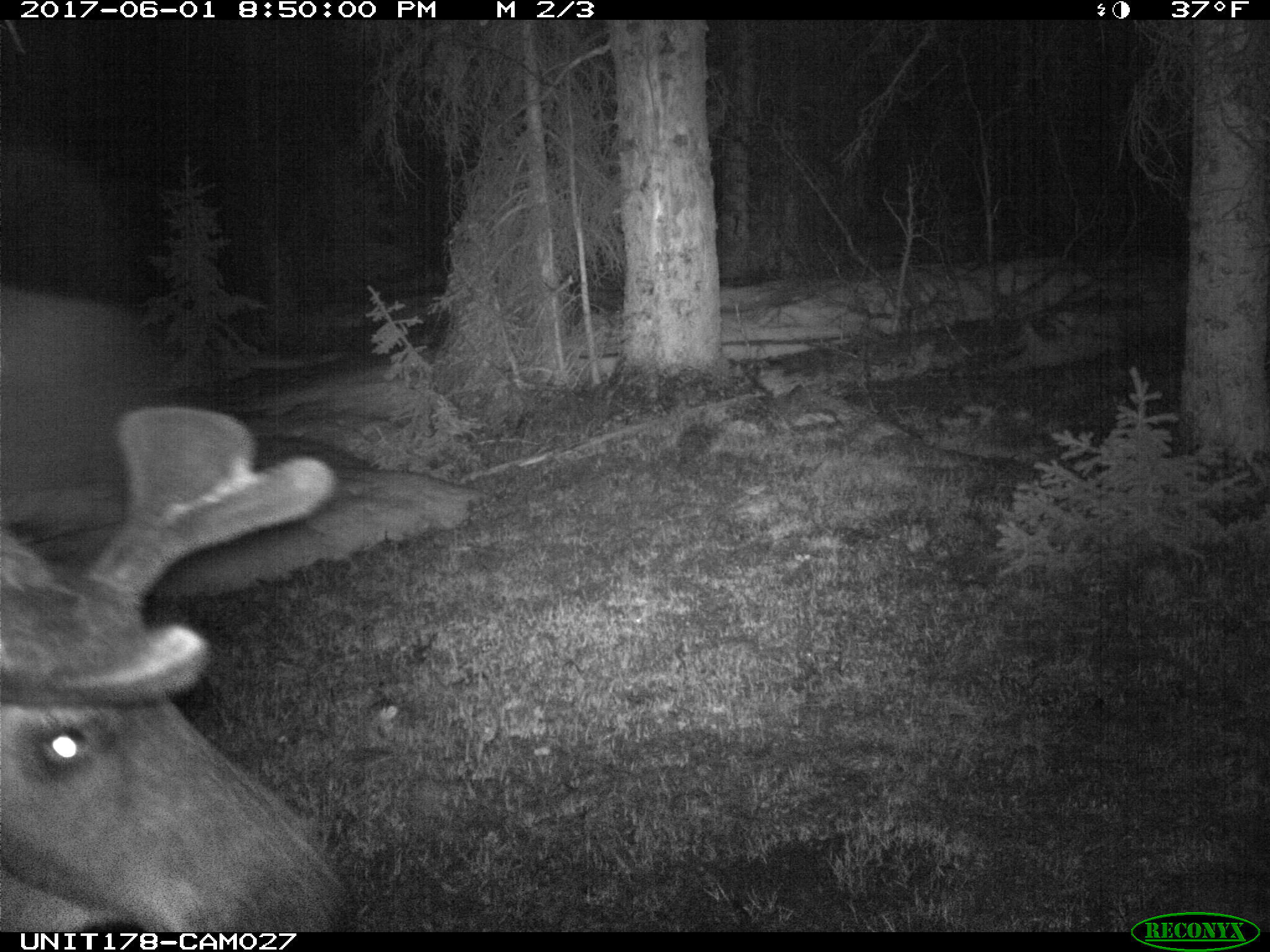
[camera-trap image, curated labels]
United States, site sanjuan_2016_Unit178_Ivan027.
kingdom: Animalia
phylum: Chordata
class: Mammalia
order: Artiodactyla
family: Cervidae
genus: Alces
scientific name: Alces alces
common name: moose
Alces alces (moose).